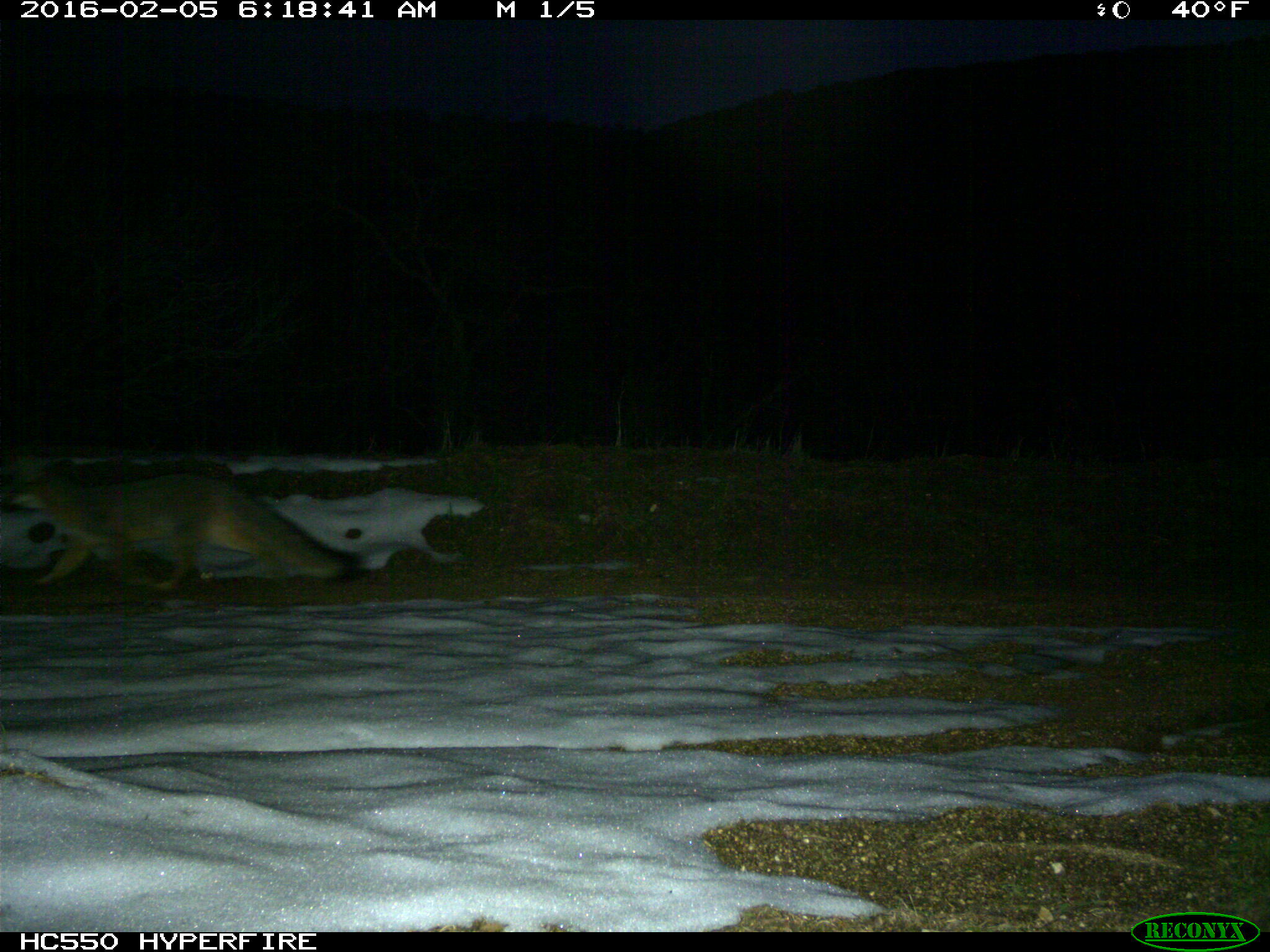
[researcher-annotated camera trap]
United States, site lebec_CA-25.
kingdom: Animalia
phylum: Chordata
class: Mammalia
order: Carnivora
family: Canidae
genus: Urocyon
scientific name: Urocyon cinereoargenteus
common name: gray fox